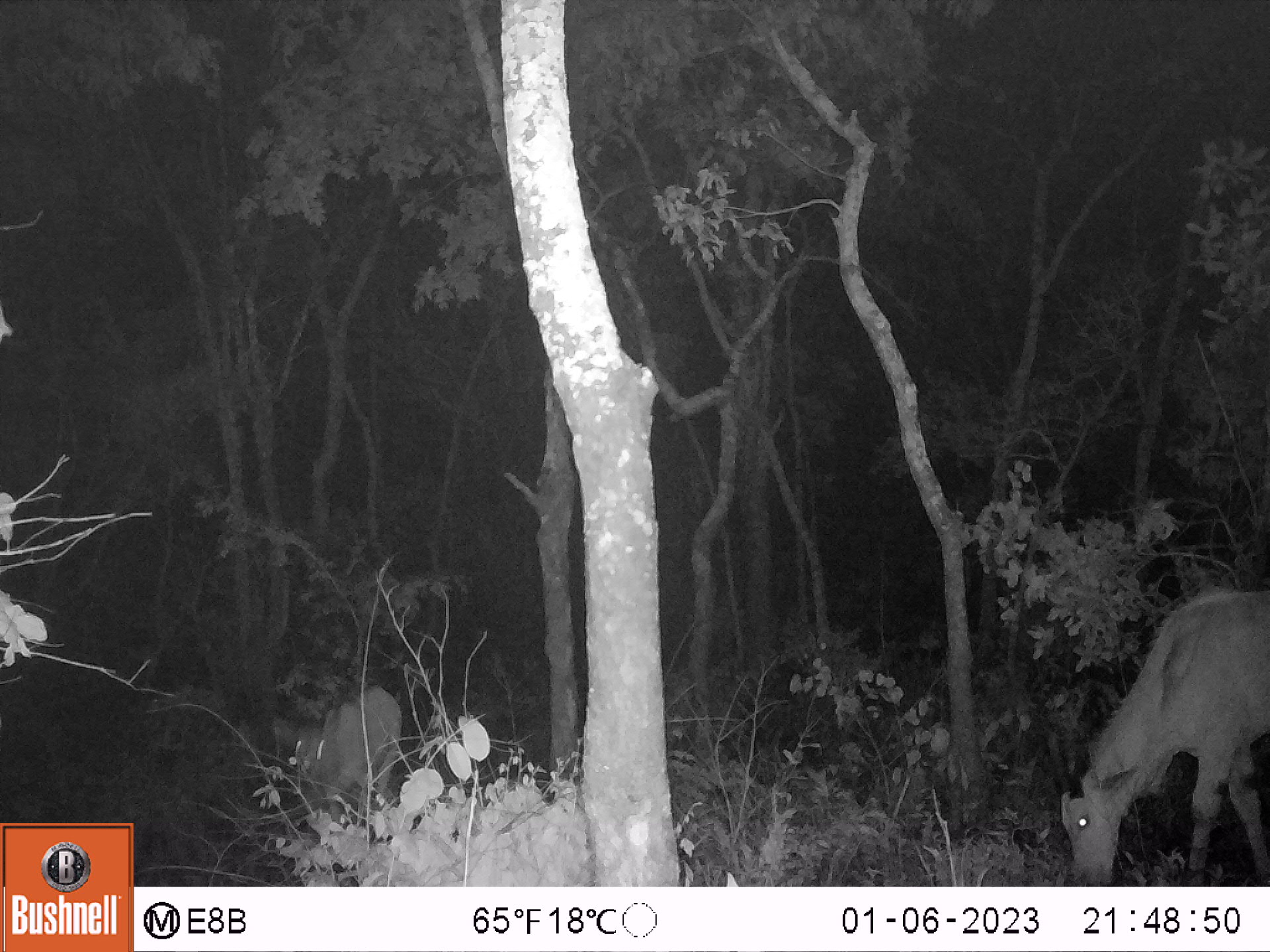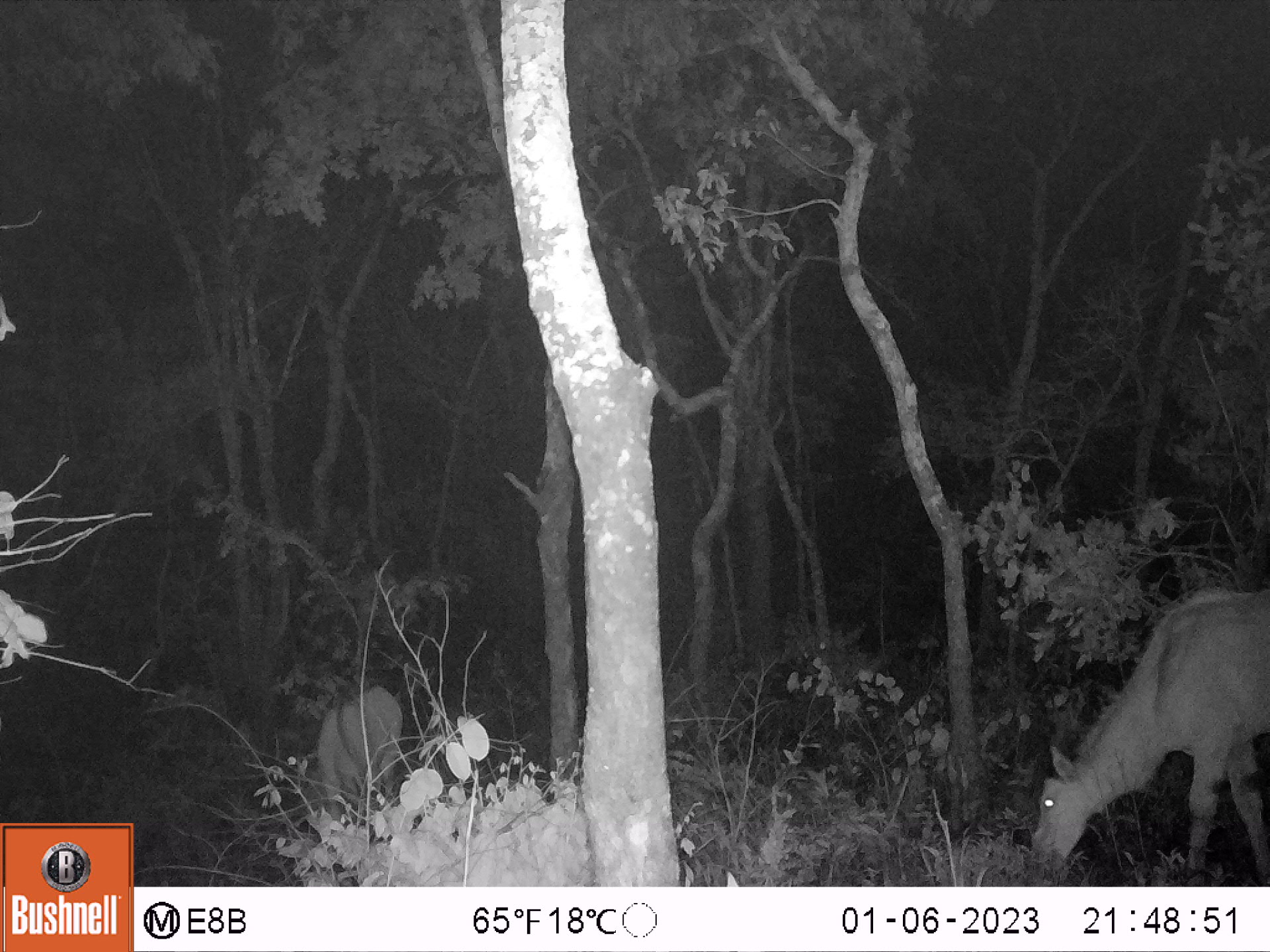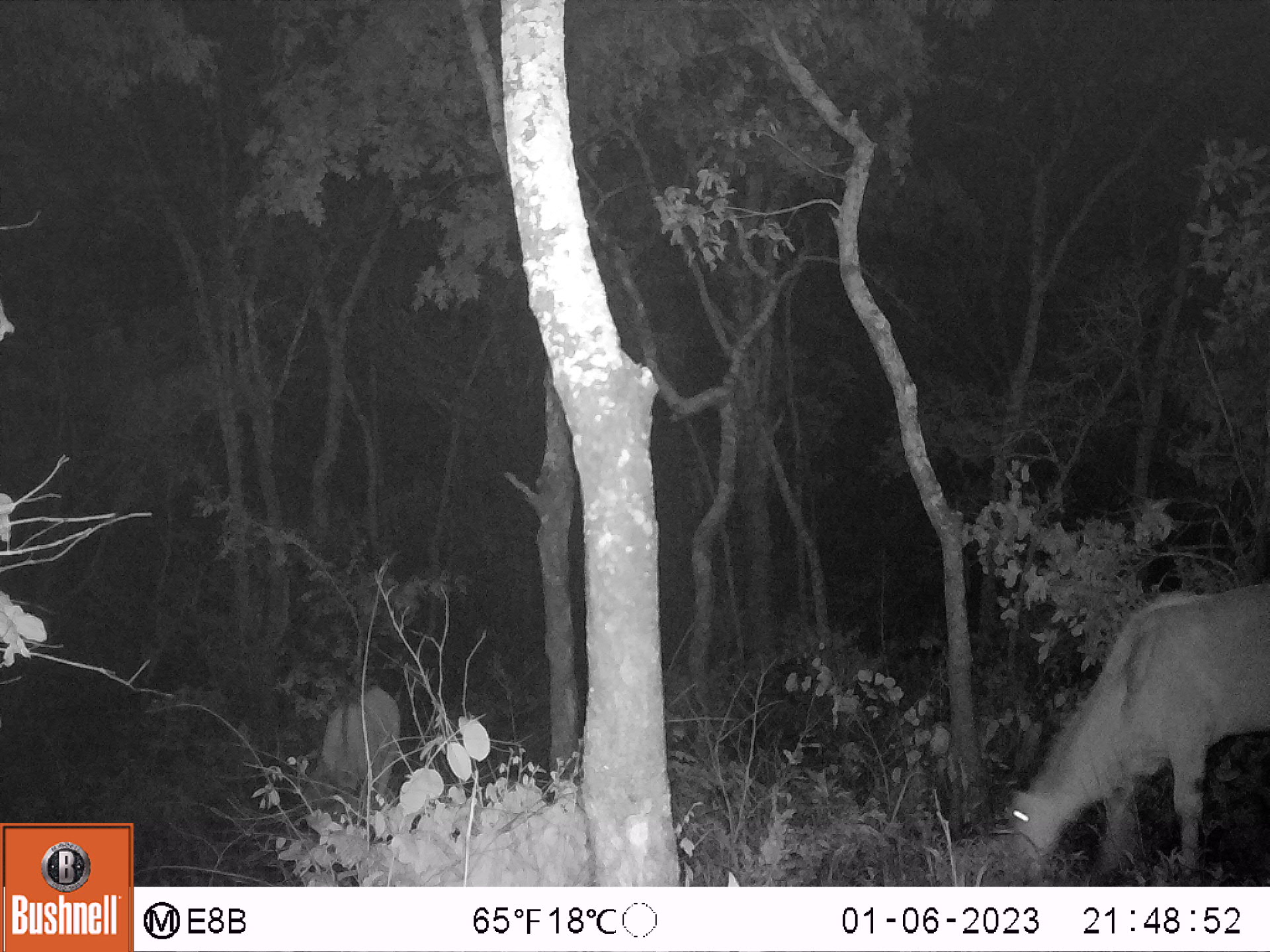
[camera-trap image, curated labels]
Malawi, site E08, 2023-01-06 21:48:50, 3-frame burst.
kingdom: Animalia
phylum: Chordata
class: Mammalia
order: Artiodactyla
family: Bovidae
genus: Tragelaphus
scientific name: Tragelaphus oryx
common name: common eland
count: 2